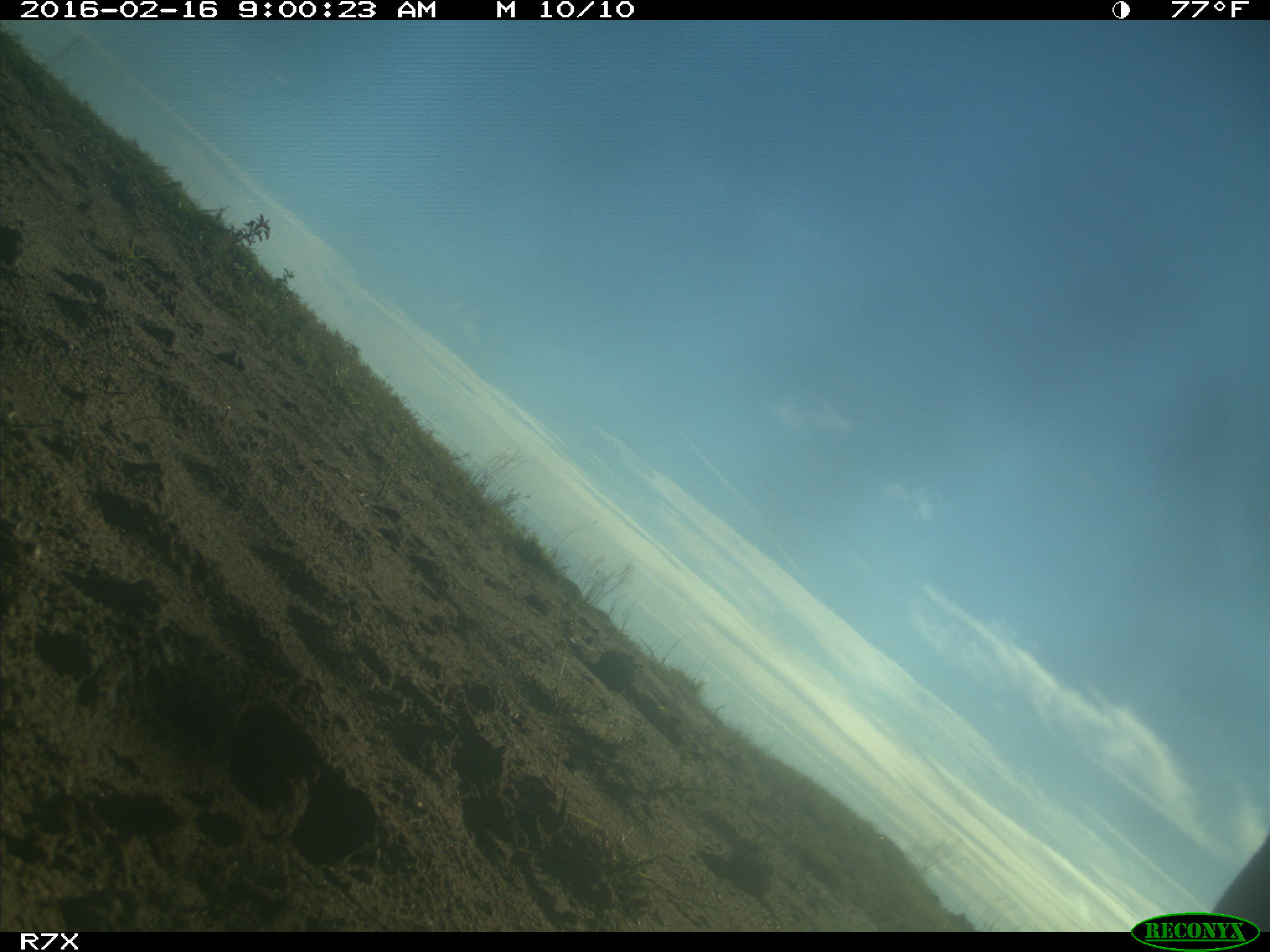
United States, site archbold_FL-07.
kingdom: Animalia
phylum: Chordata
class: Mammalia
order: Artiodactyla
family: Bovidae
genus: Bos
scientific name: Bos taurus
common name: domestic cow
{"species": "Bos taurus (domestic cow)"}